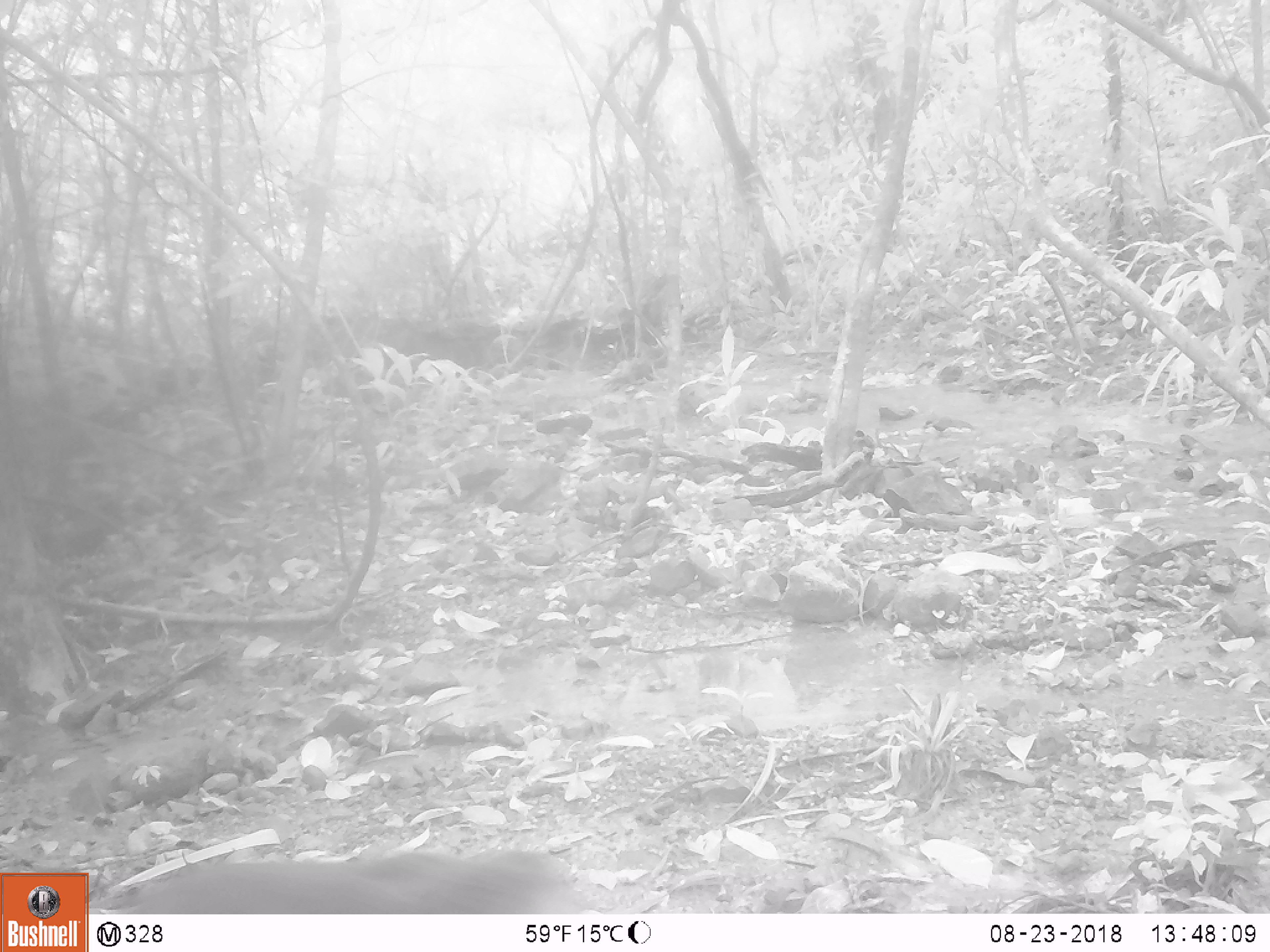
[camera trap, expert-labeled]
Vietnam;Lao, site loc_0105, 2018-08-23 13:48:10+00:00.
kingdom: Animalia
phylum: Chordata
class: Mammalia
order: Primates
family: Cercopithecidae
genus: Macaca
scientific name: Macaca arctoides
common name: stump-tailed macaque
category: stump tailed macaque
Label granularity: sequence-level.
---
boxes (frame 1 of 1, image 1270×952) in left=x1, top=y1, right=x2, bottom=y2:
stump tailed macaque: left=98, top=846, right=589, bottom=914